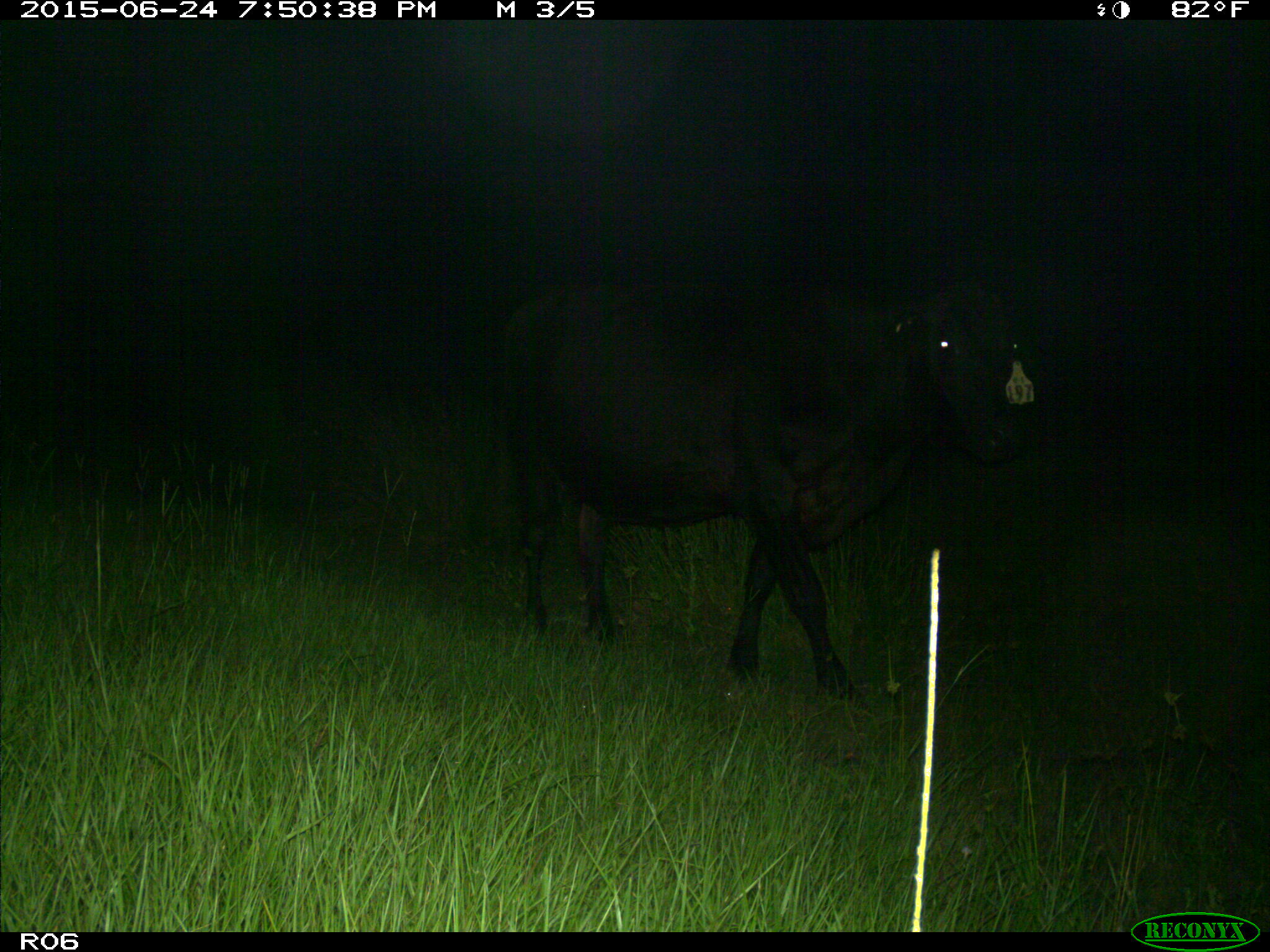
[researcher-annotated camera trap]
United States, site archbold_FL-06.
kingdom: Animalia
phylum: Chordata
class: Mammalia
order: Artiodactyla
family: Bovidae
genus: Bos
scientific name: Bos taurus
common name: domestic cow